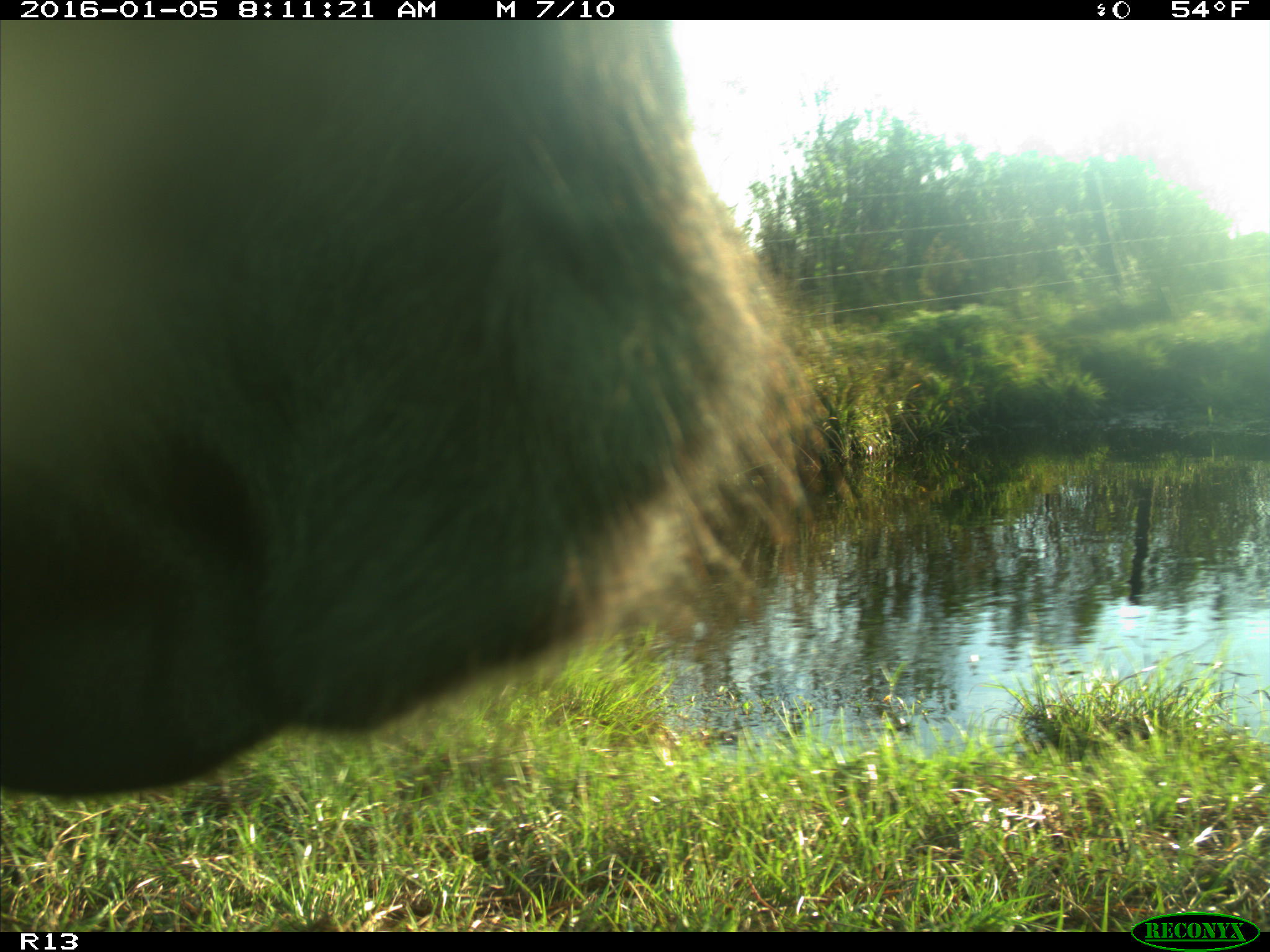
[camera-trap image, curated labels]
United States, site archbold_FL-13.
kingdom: Animalia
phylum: Chordata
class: Mammalia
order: Artiodactyla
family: Bovidae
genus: Bos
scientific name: Bos taurus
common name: domestic cow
Bos taurus (domestic cow).